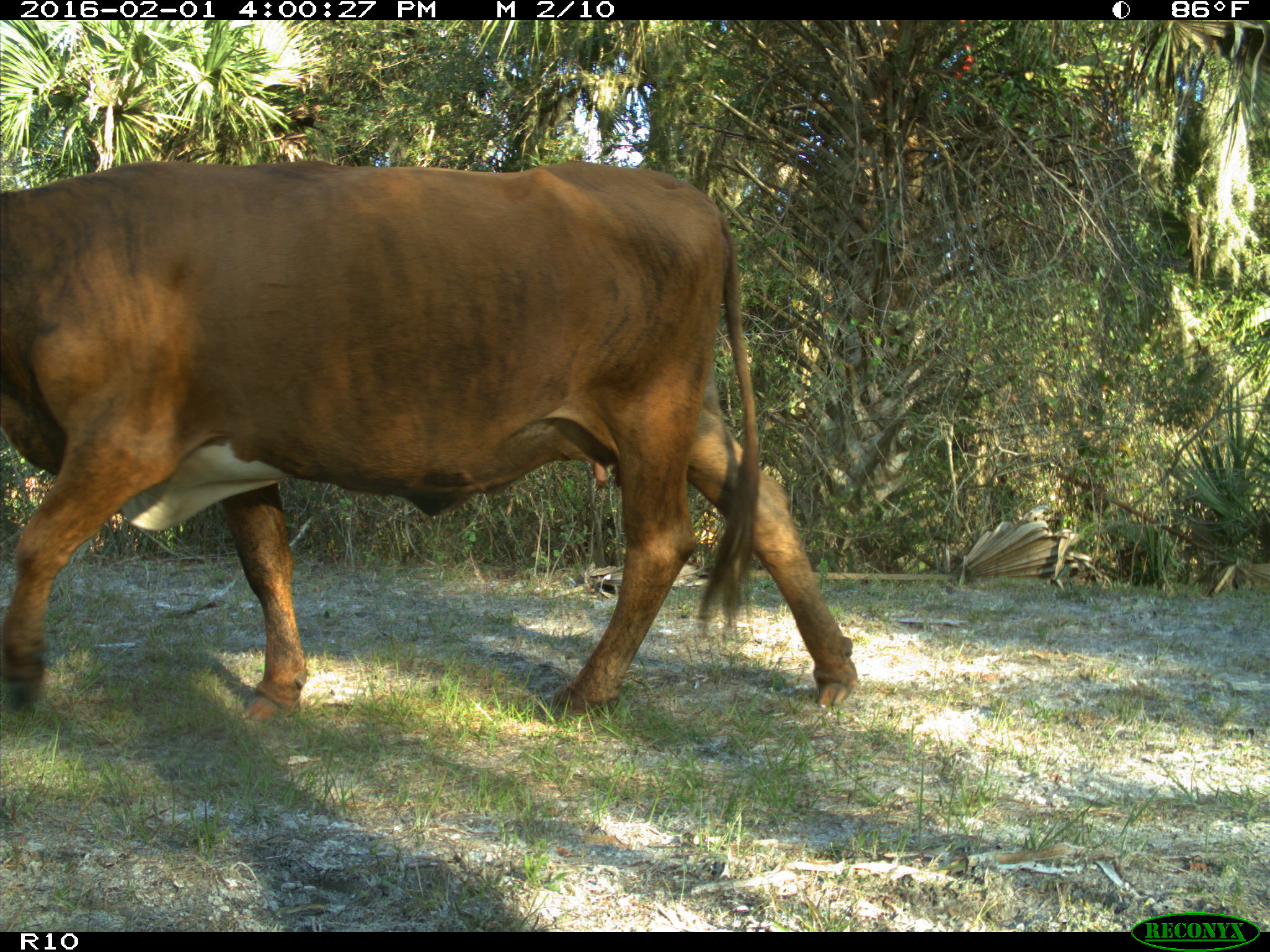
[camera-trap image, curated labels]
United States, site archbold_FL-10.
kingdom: Animalia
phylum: Chordata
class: Mammalia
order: Artiodactyla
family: Bovidae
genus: Bos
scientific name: Bos taurus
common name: domestic cow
Bos taurus (domestic cow).